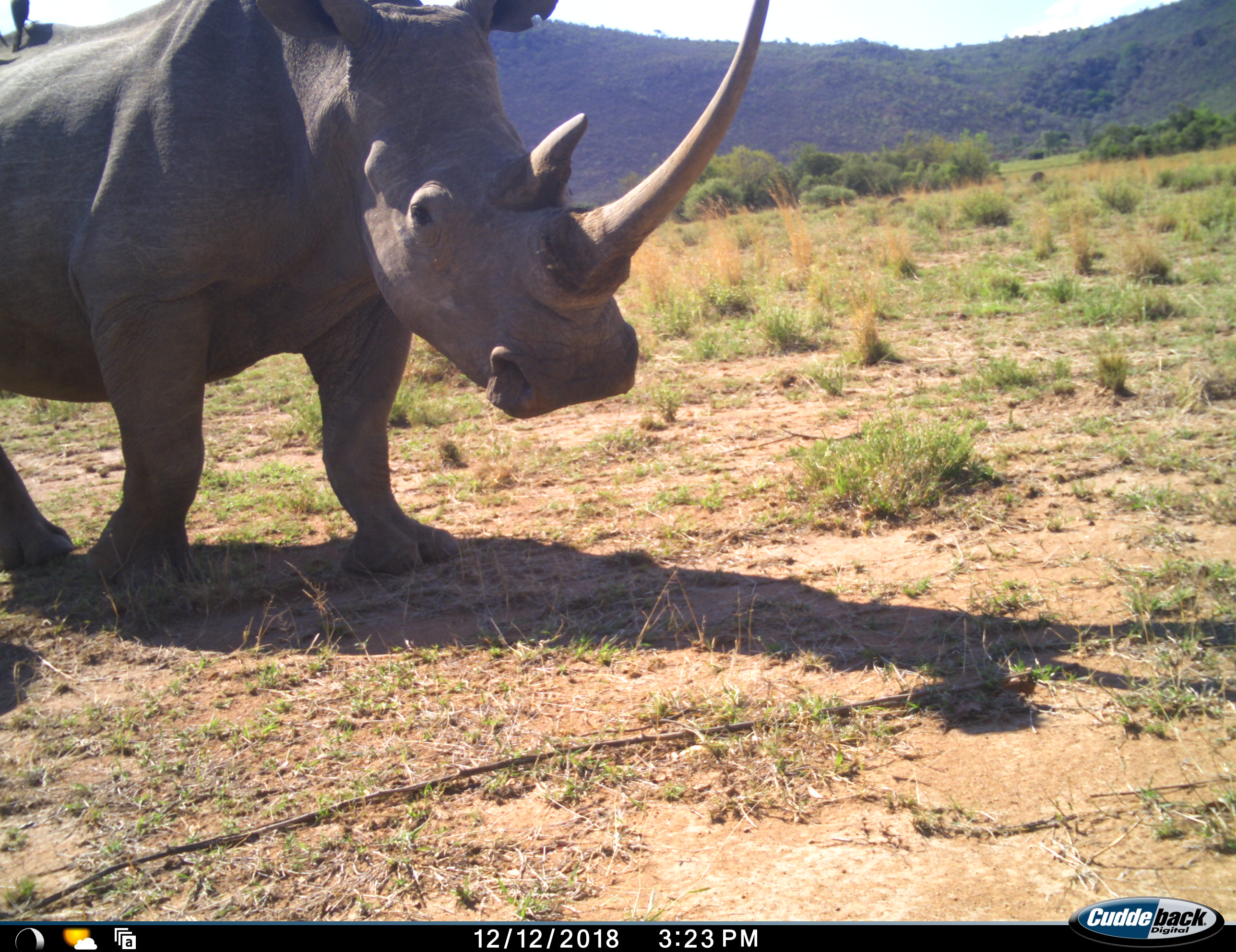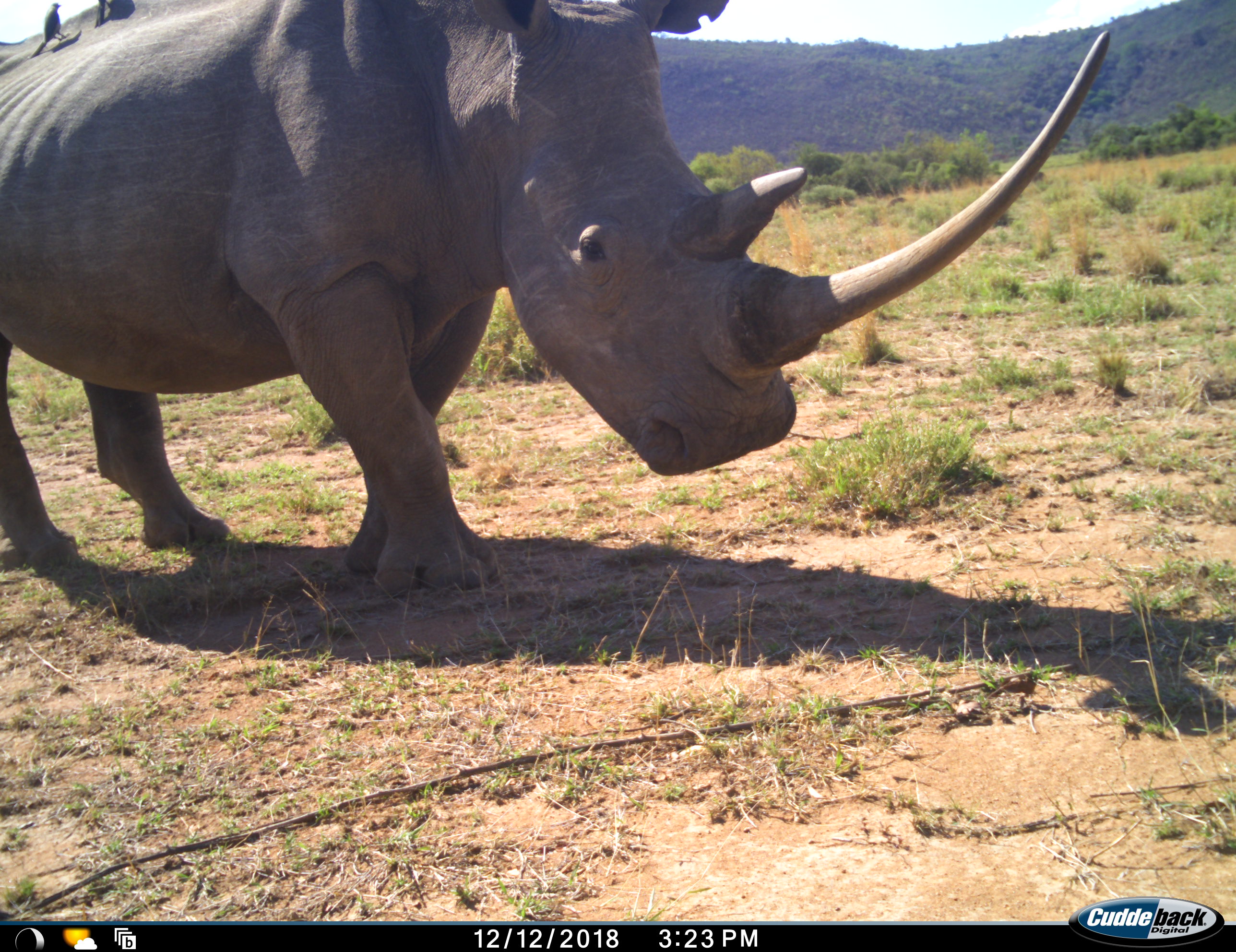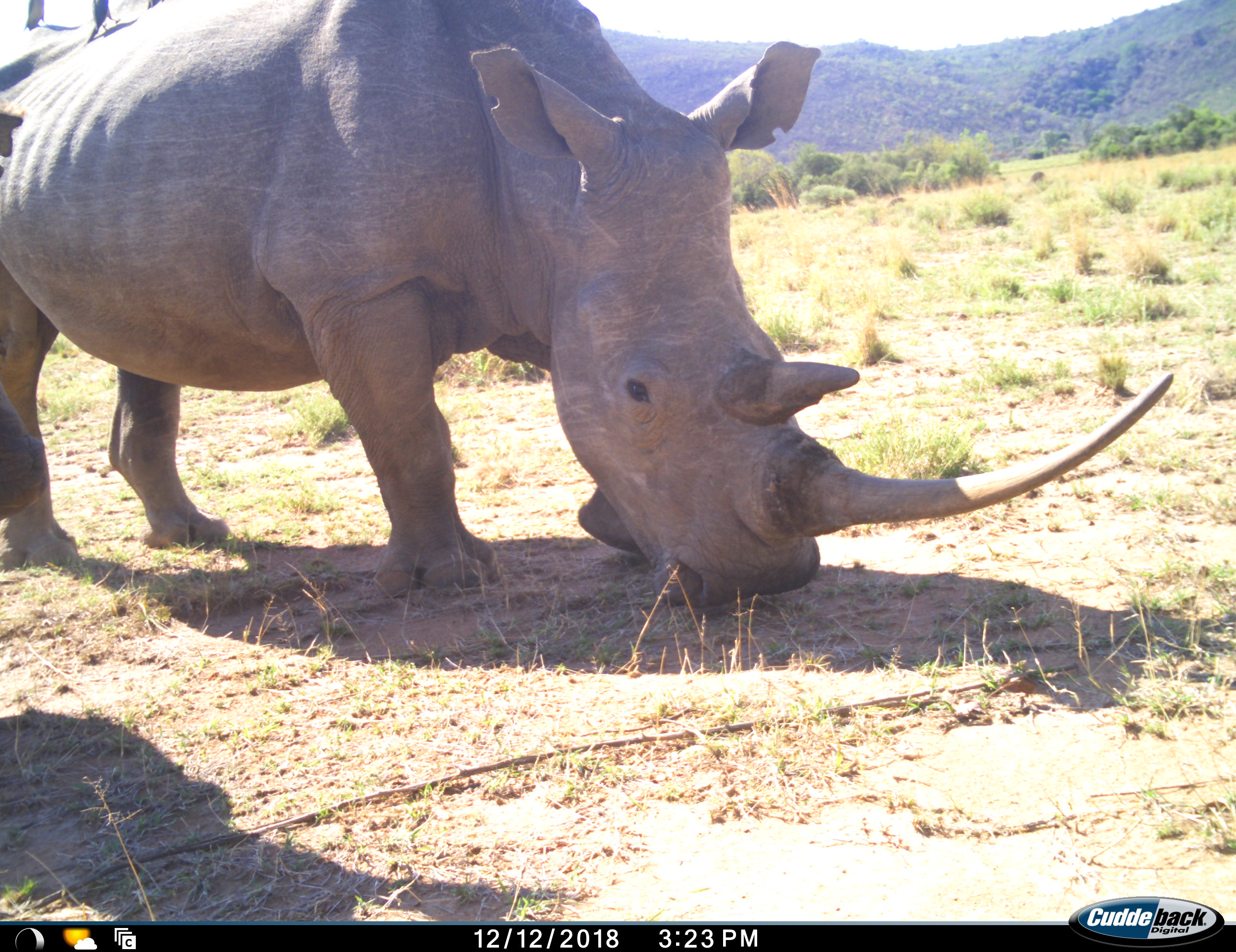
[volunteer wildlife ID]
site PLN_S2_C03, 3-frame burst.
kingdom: Animalia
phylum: Chordata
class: Aves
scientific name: Aves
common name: bird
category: birdother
Birdother (bird) (Aves), count 3. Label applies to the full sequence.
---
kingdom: Animalia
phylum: Chordata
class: Mammalia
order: Perissodactyla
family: Rhinocerotidae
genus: Ceratotherium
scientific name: Ceratotherium simum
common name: white rhinoceros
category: rhinoceroswhite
Rhinoceroswhite (white rhinoceros) (Ceratotherium simum), count 1. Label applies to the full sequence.